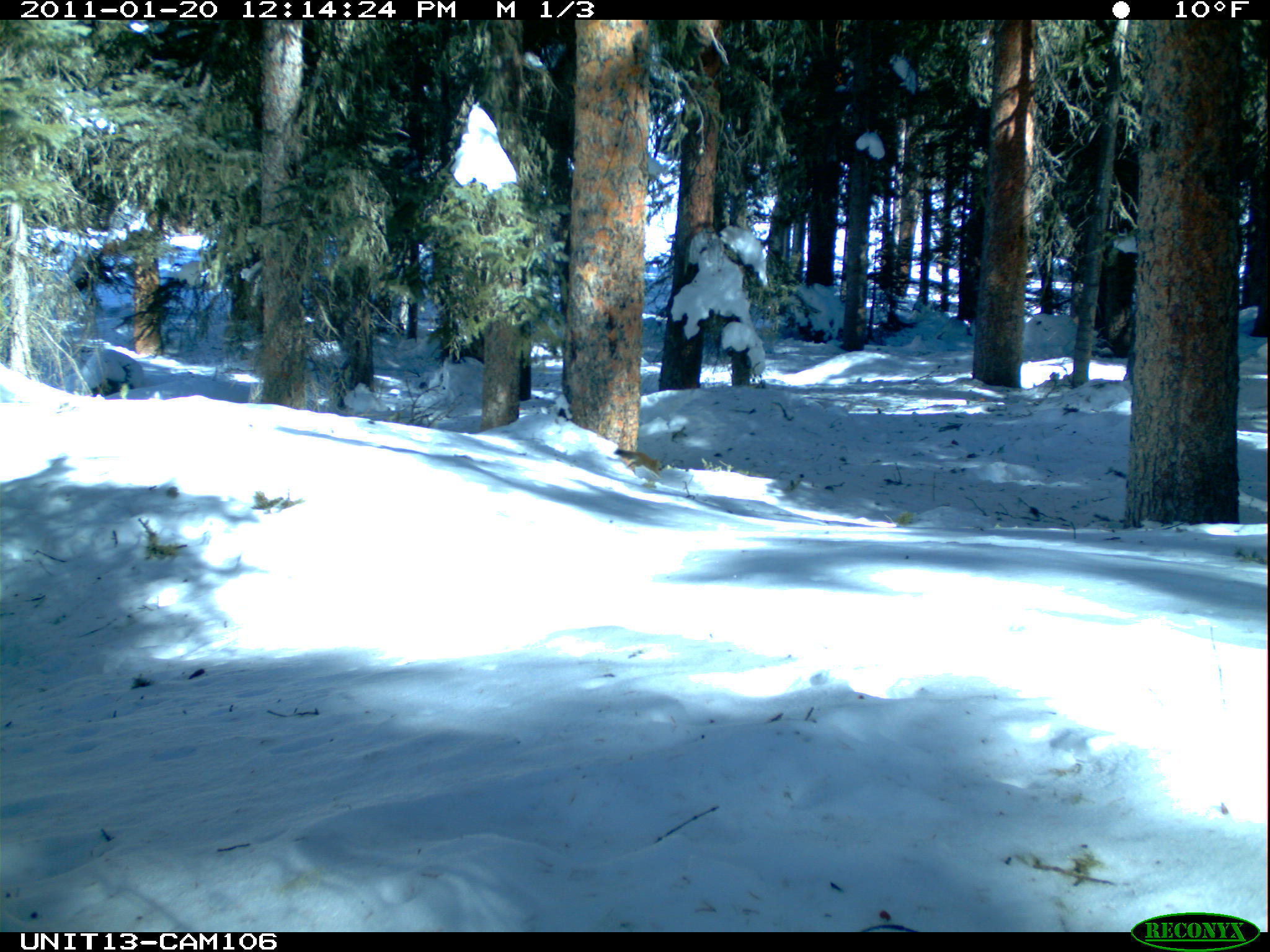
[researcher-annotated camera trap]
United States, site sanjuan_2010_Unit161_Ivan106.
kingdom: Animalia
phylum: Chordata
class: Mammalia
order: Rodentia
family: Sciuridae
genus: Tamiasciurus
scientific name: Tamiasciurus hudsonicus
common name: american red squirrel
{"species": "Tamiasciurus hudsonicus (american red squirrel)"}